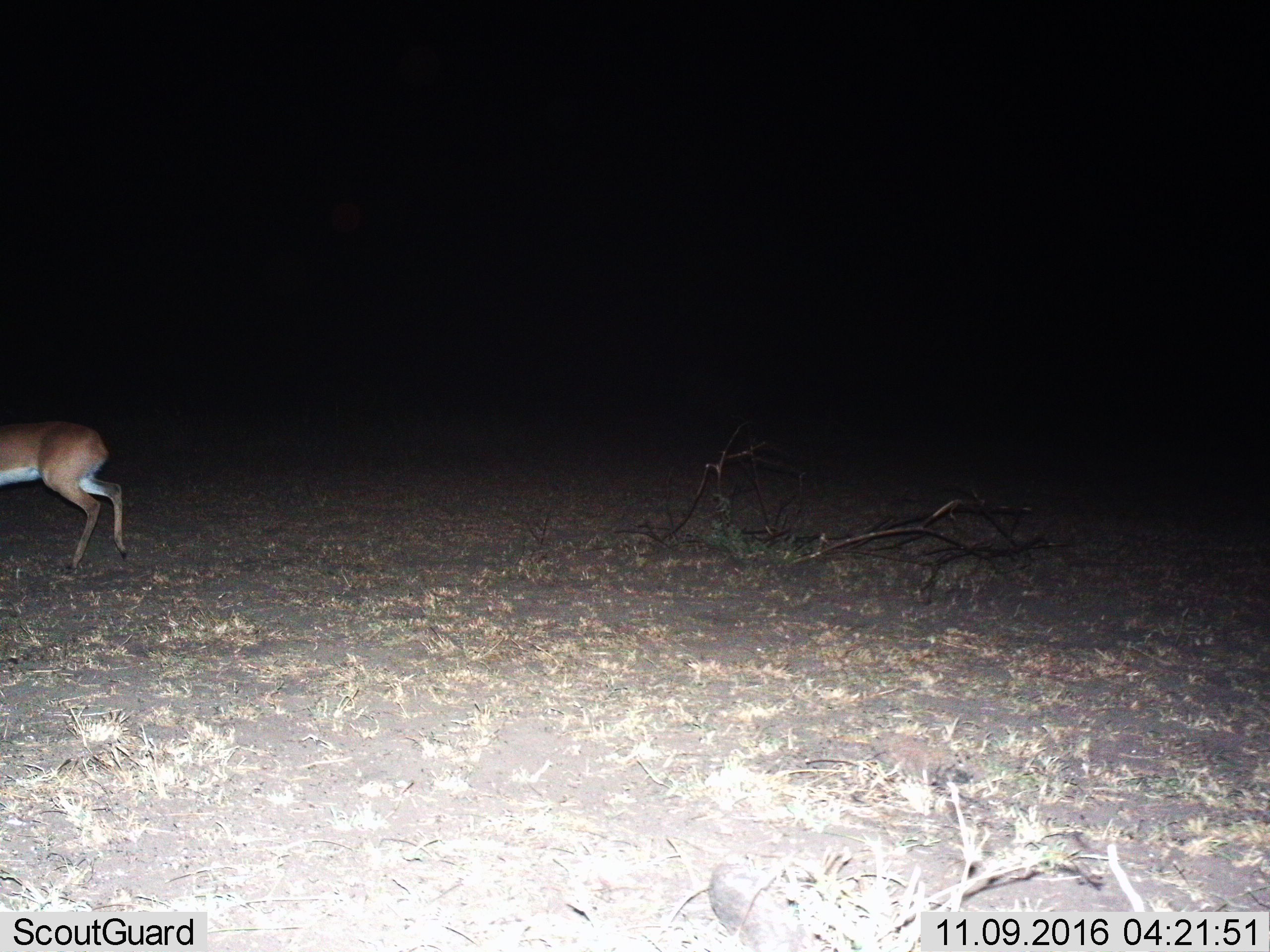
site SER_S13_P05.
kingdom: Animalia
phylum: Chordata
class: Mammalia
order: Artiodactyla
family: Bovidae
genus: Aepyceros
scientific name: Aepyceros melampus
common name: impala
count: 1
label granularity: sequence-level